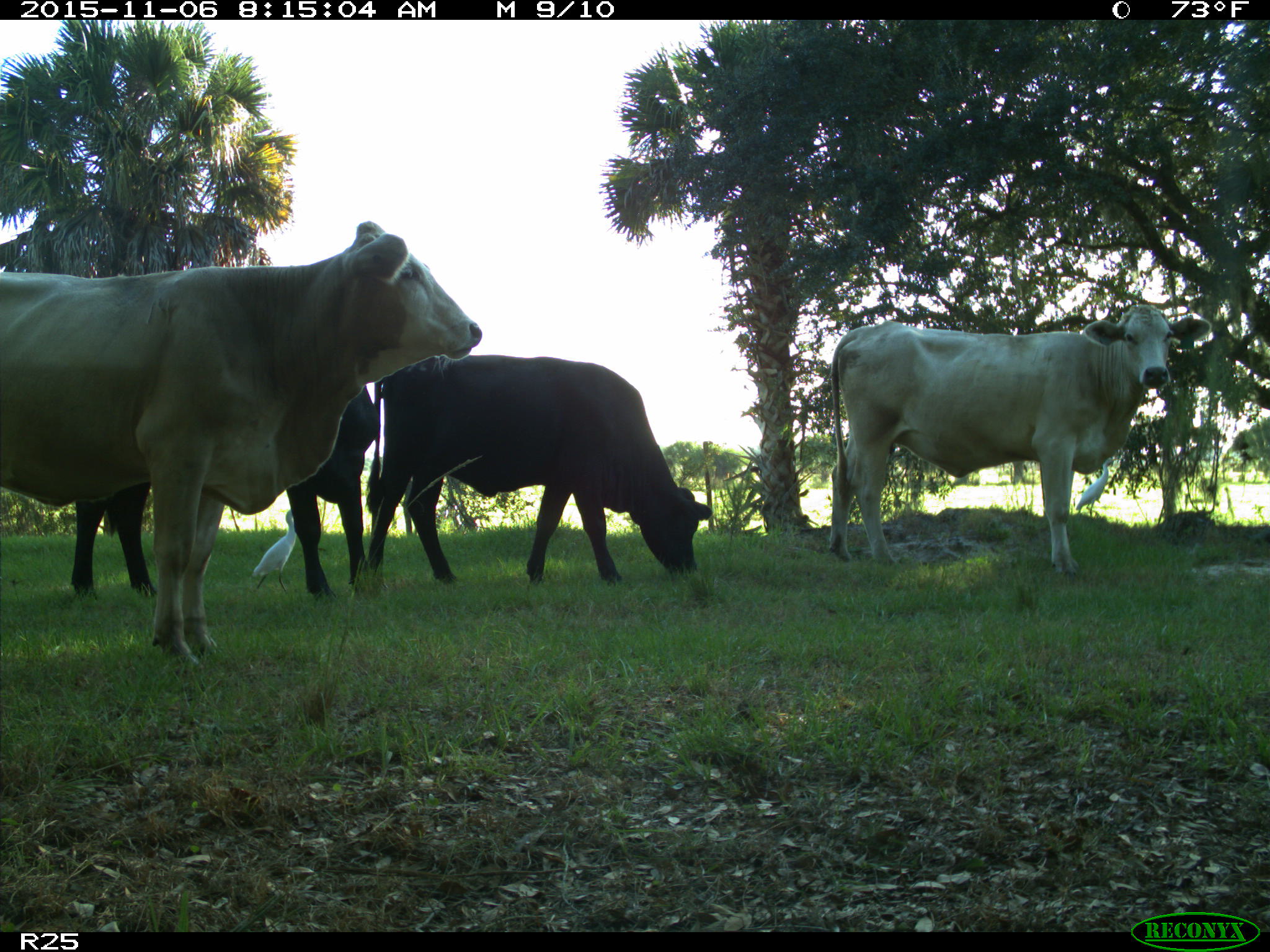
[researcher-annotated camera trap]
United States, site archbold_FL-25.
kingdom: Animalia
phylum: Chordata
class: Mammalia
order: Artiodactyla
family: Bovidae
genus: Bos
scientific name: Bos taurus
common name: domestic cow